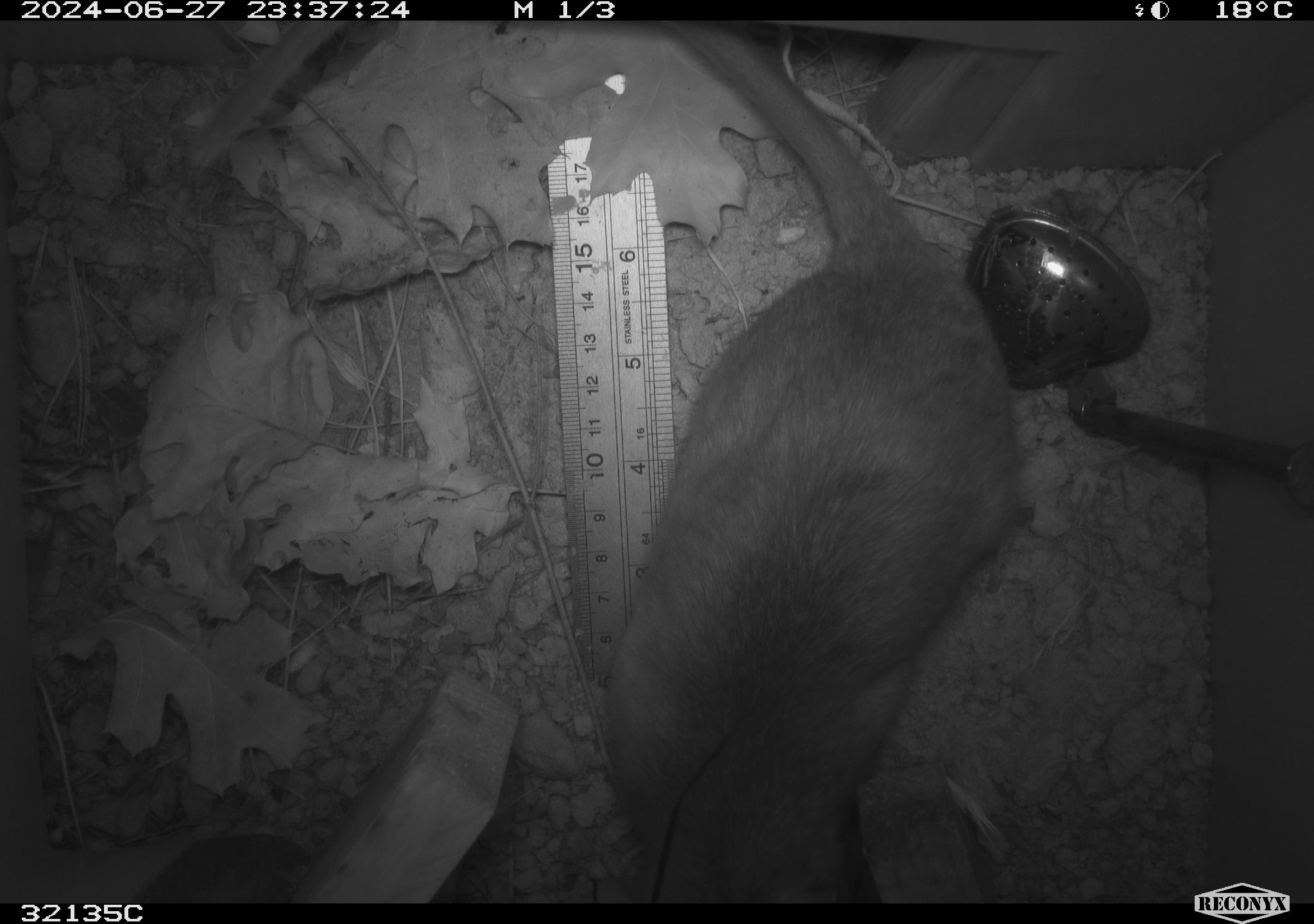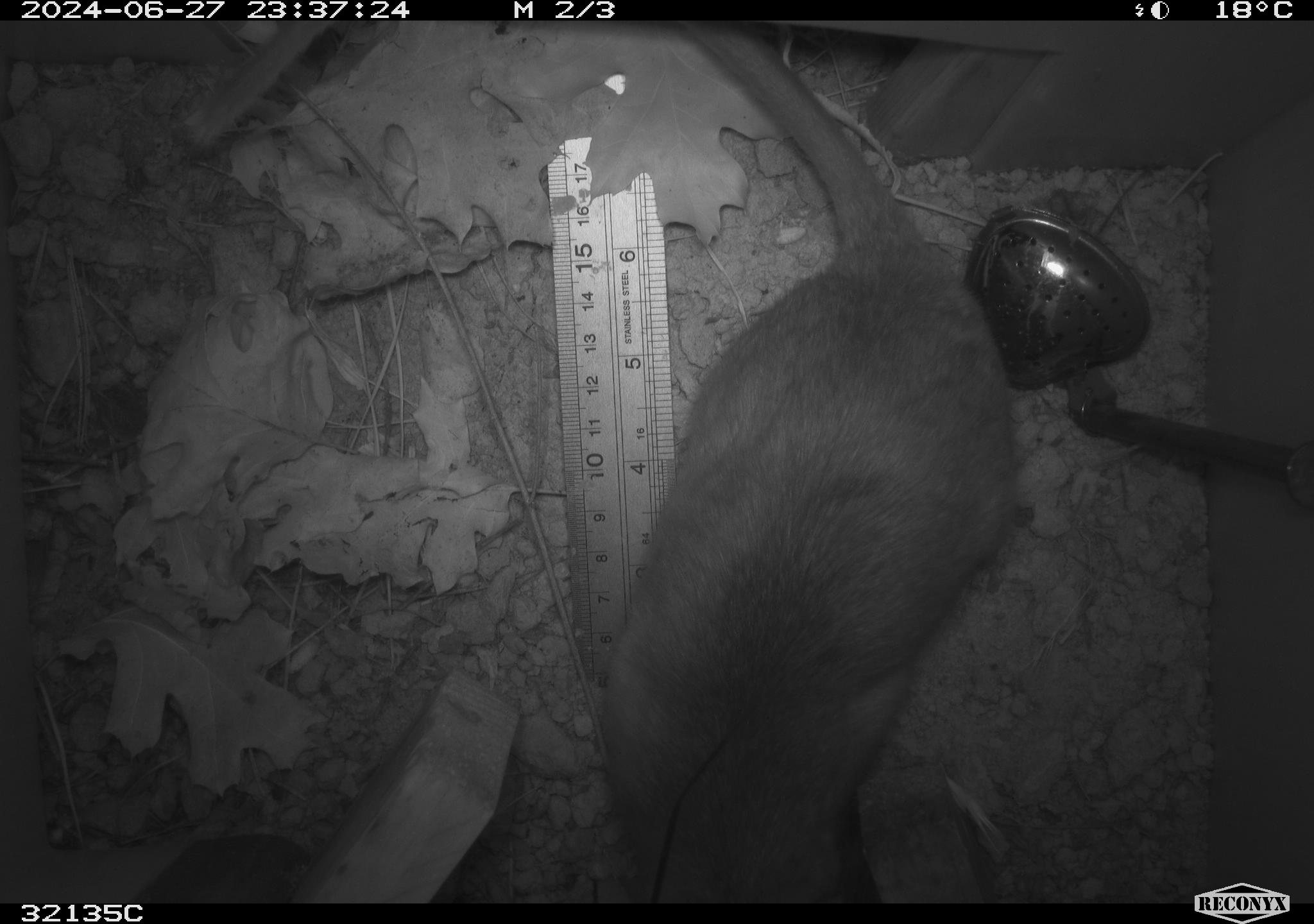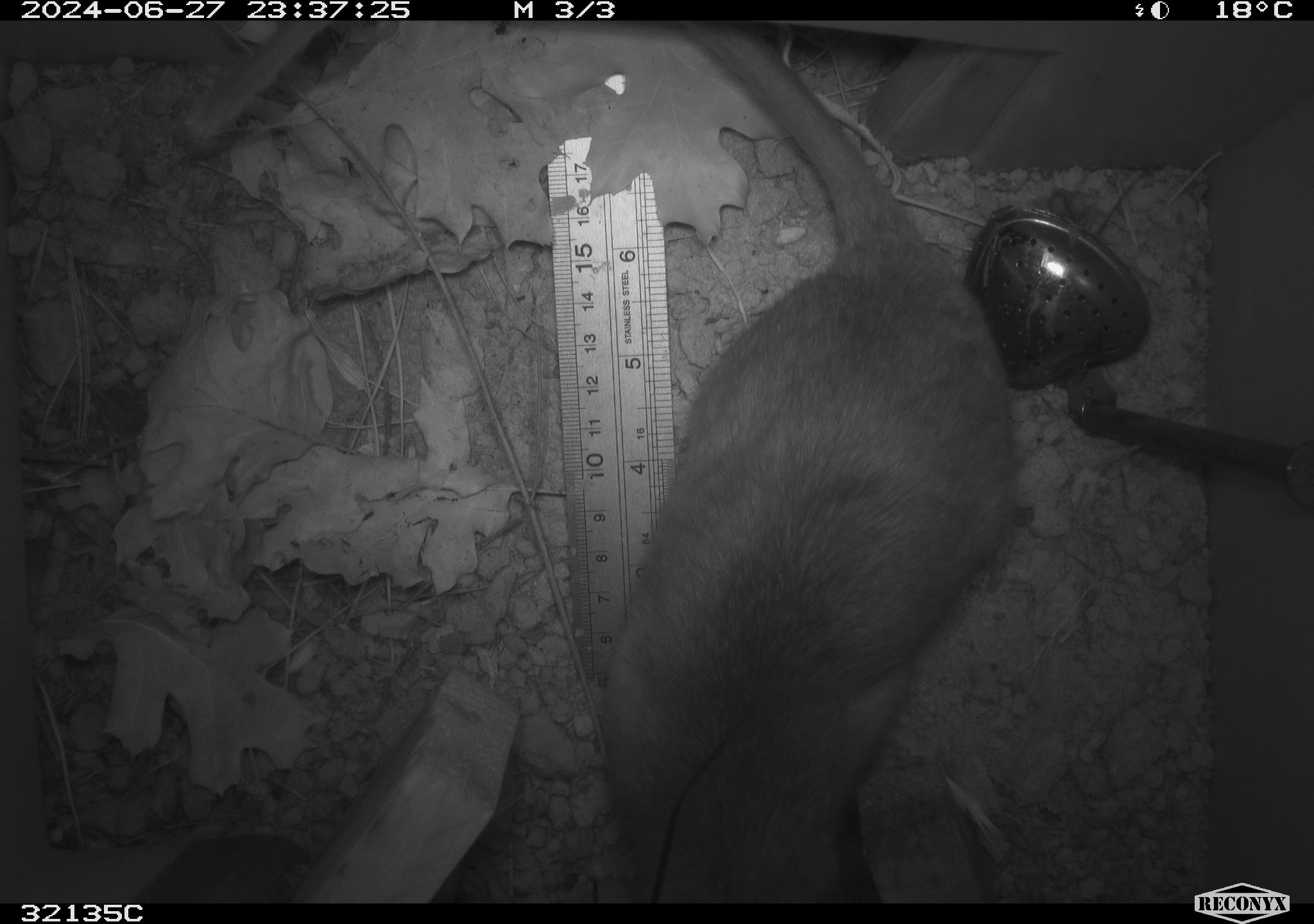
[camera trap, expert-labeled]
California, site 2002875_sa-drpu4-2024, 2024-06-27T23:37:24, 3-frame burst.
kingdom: Animalia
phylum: Chordata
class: Mammalia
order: Rodentia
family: Cricetidae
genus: Neotoma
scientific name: Neotoma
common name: pack rat or woodrat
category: neotoma species